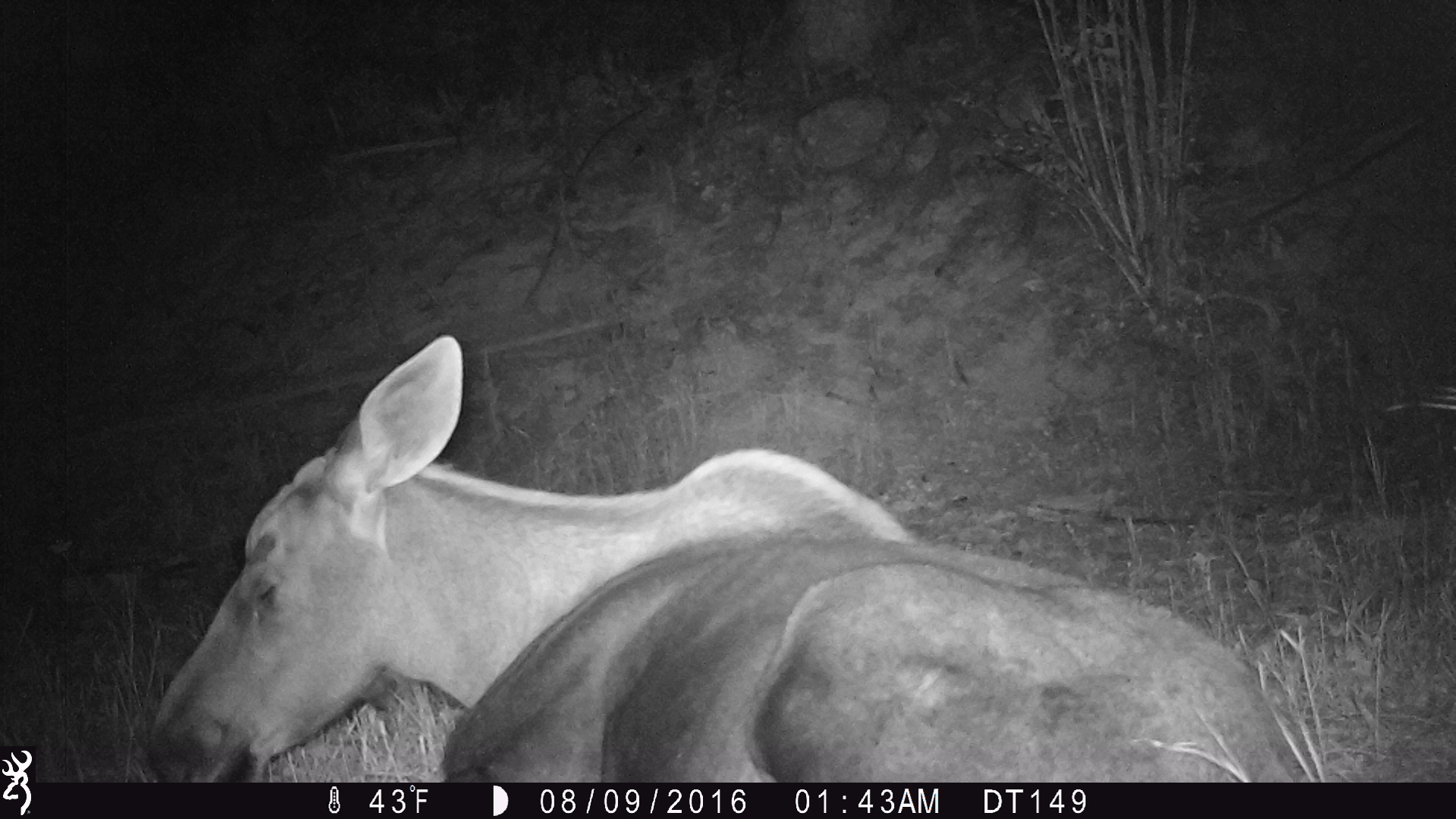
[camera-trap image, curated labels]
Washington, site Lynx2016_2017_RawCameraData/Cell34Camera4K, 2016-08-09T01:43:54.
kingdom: Animalia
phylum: Chordata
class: Mammalia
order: Artiodactyla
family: Cervidae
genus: Alces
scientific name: Alces alces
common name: moose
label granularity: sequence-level